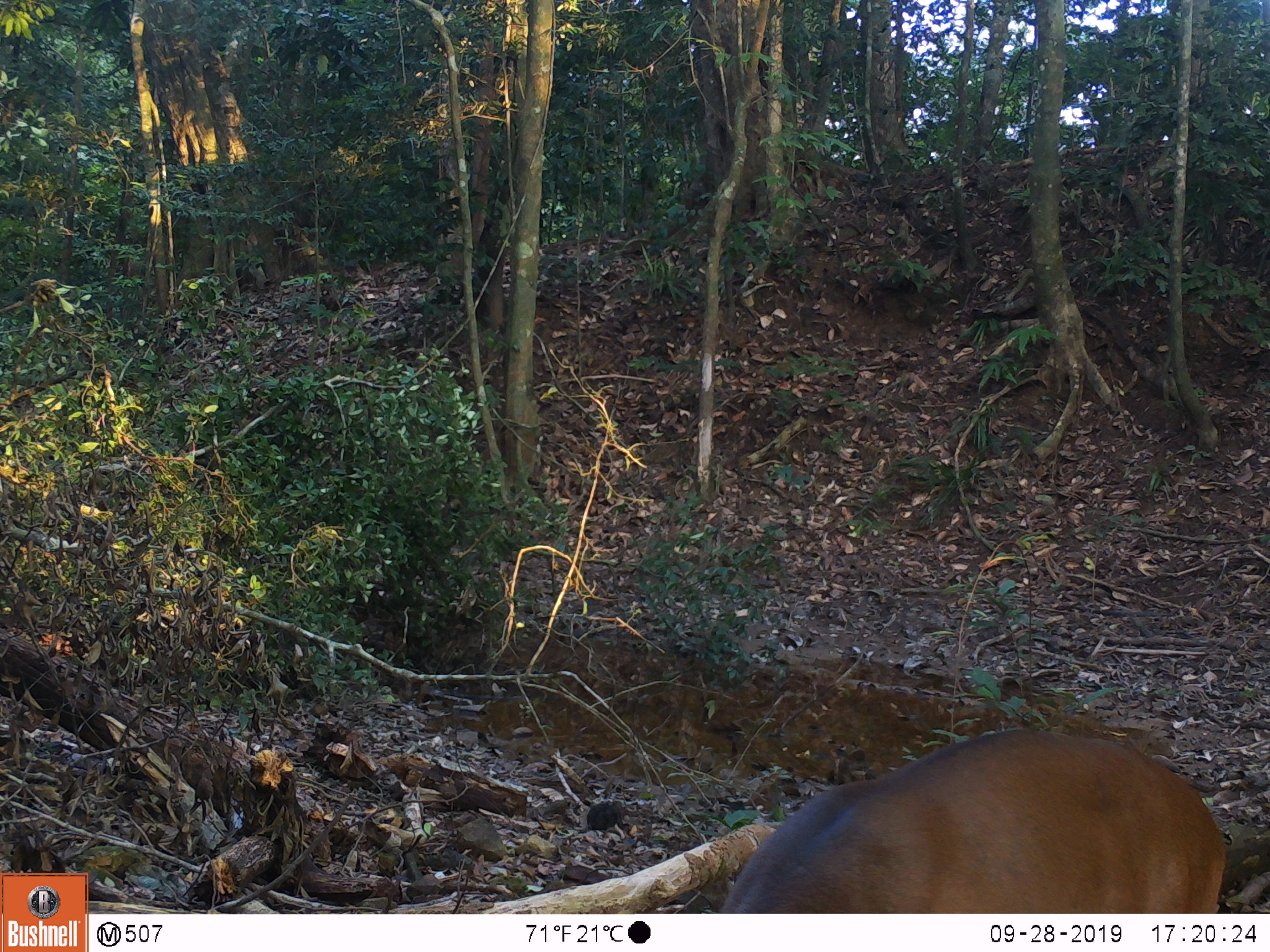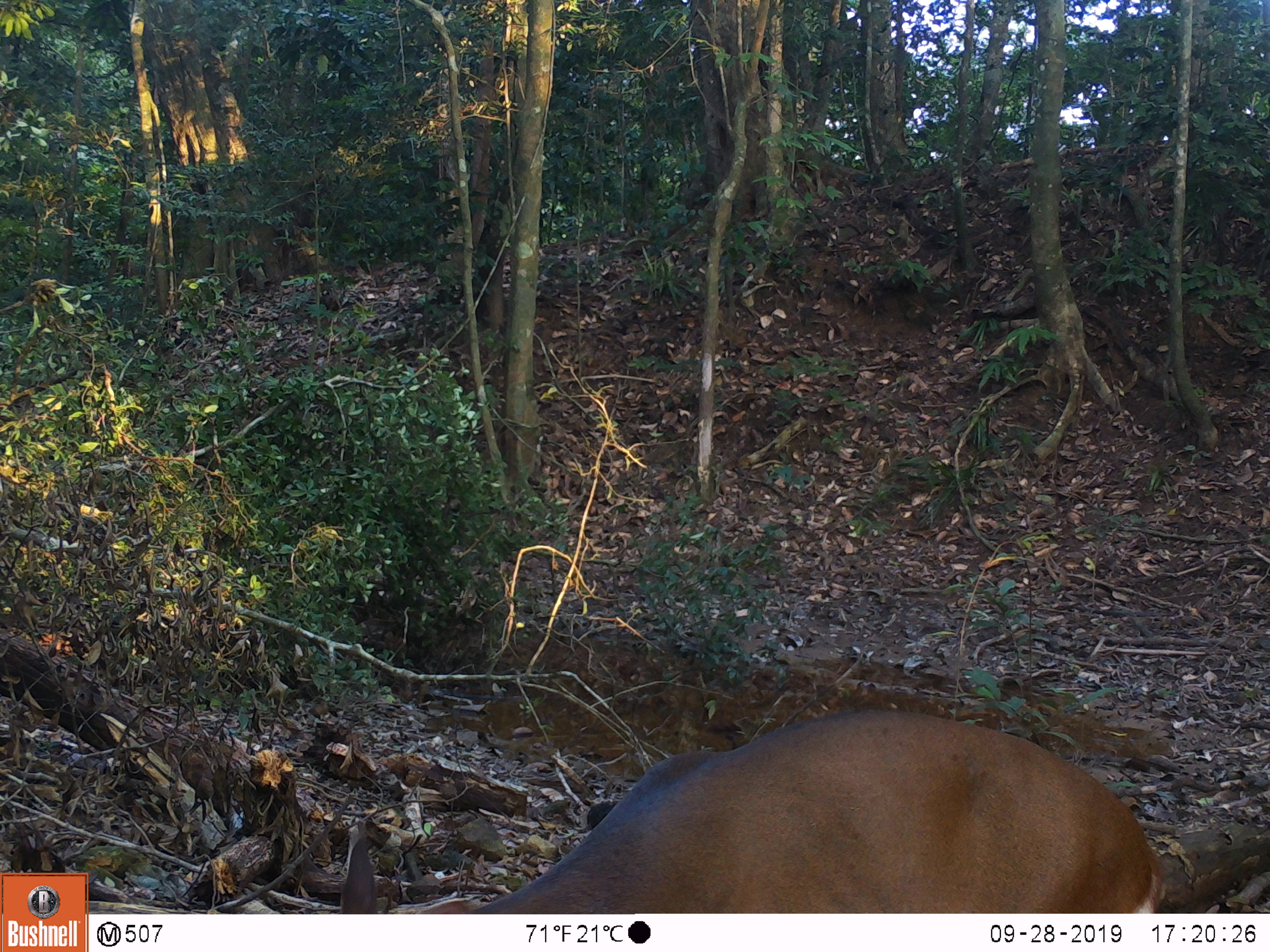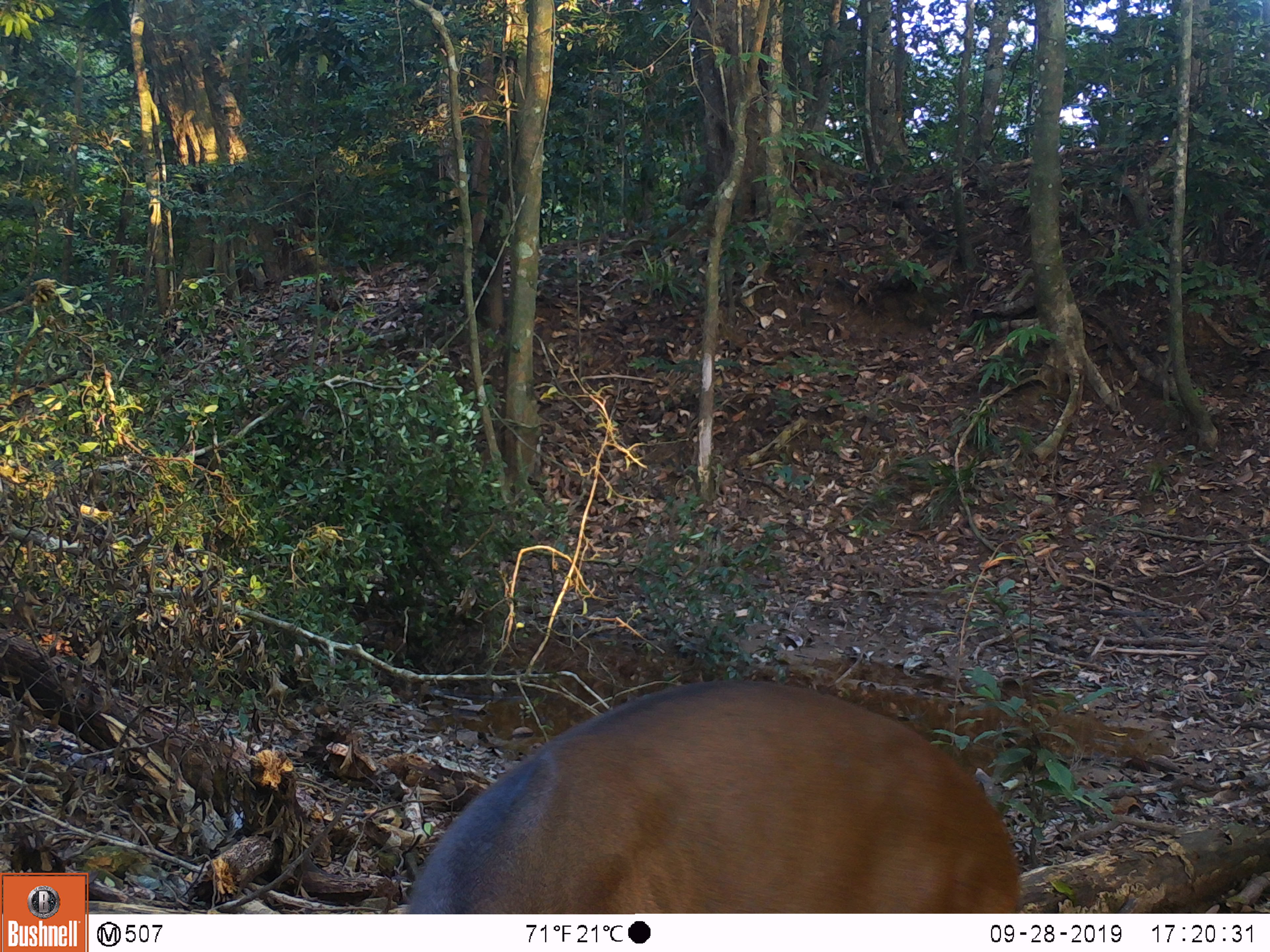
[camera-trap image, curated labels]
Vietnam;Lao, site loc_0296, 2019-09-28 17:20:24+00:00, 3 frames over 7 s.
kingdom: Animalia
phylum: Chordata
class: Mammalia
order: Artiodactyla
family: Cervidae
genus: Muntiacus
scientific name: Muntiacus vuquangensis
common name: large-antlered muntjac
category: large antlered muntjac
Large antlered muntjac (large-antlered muntjac) (Muntiacus vuquangensis). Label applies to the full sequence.